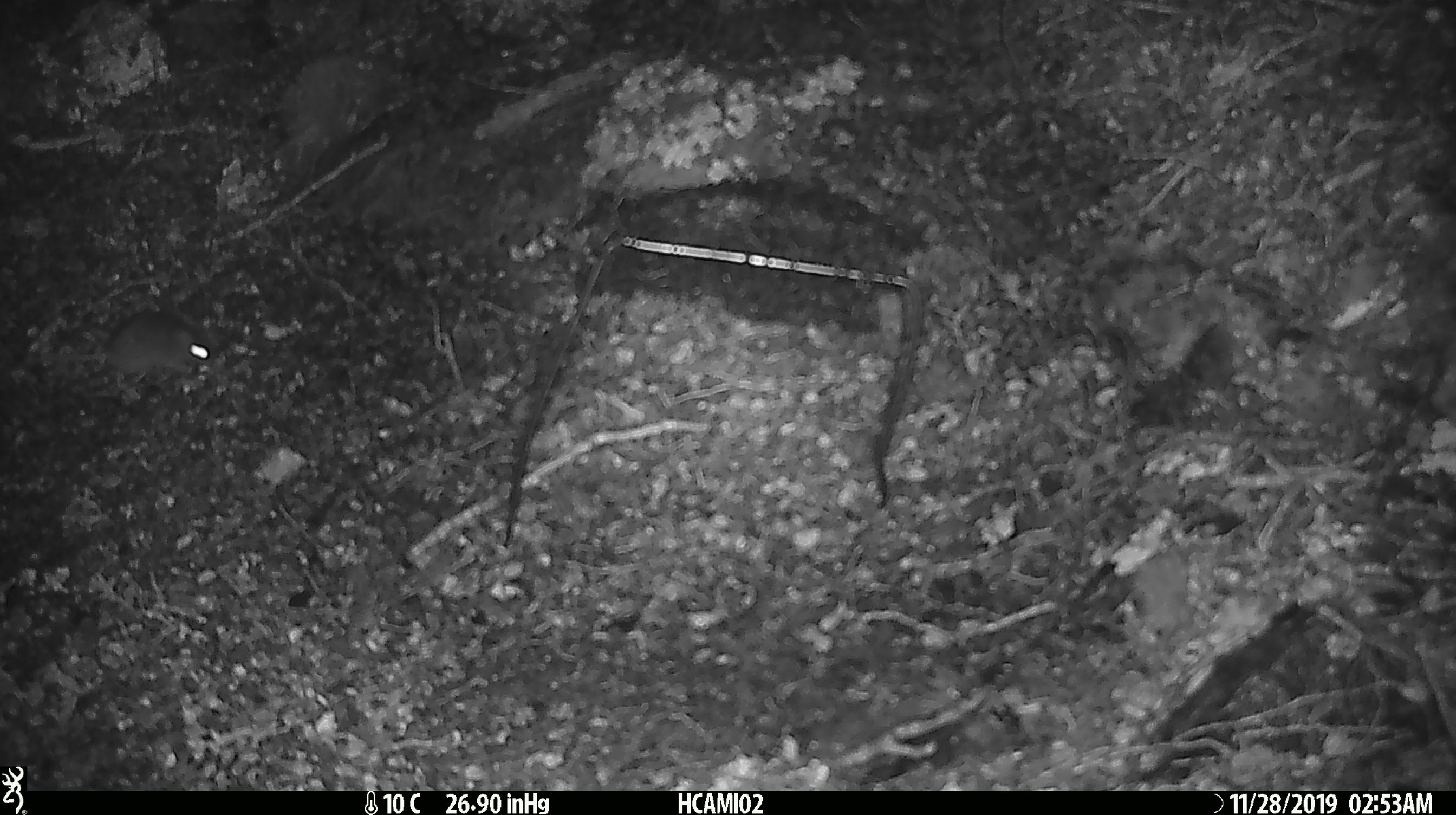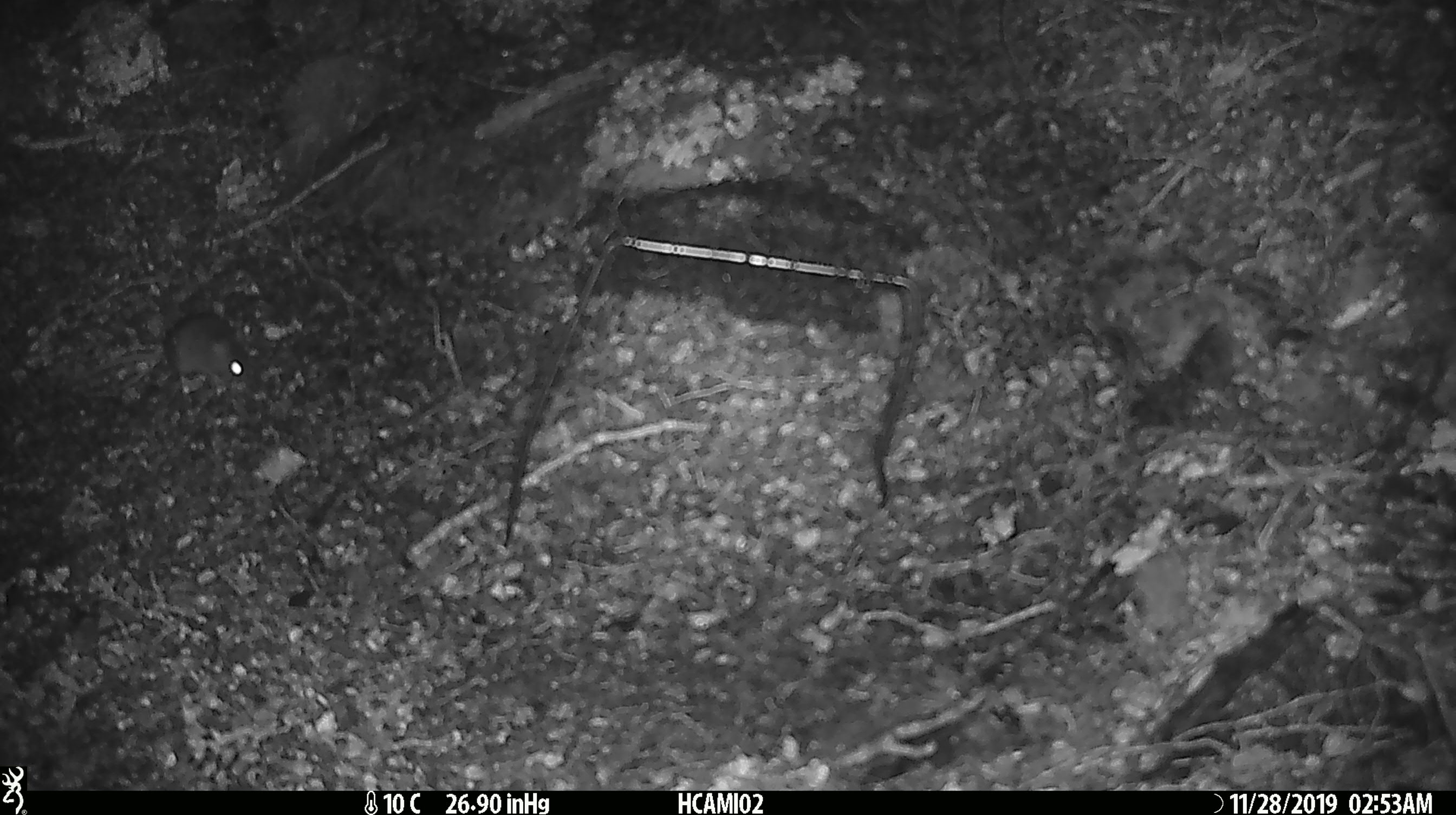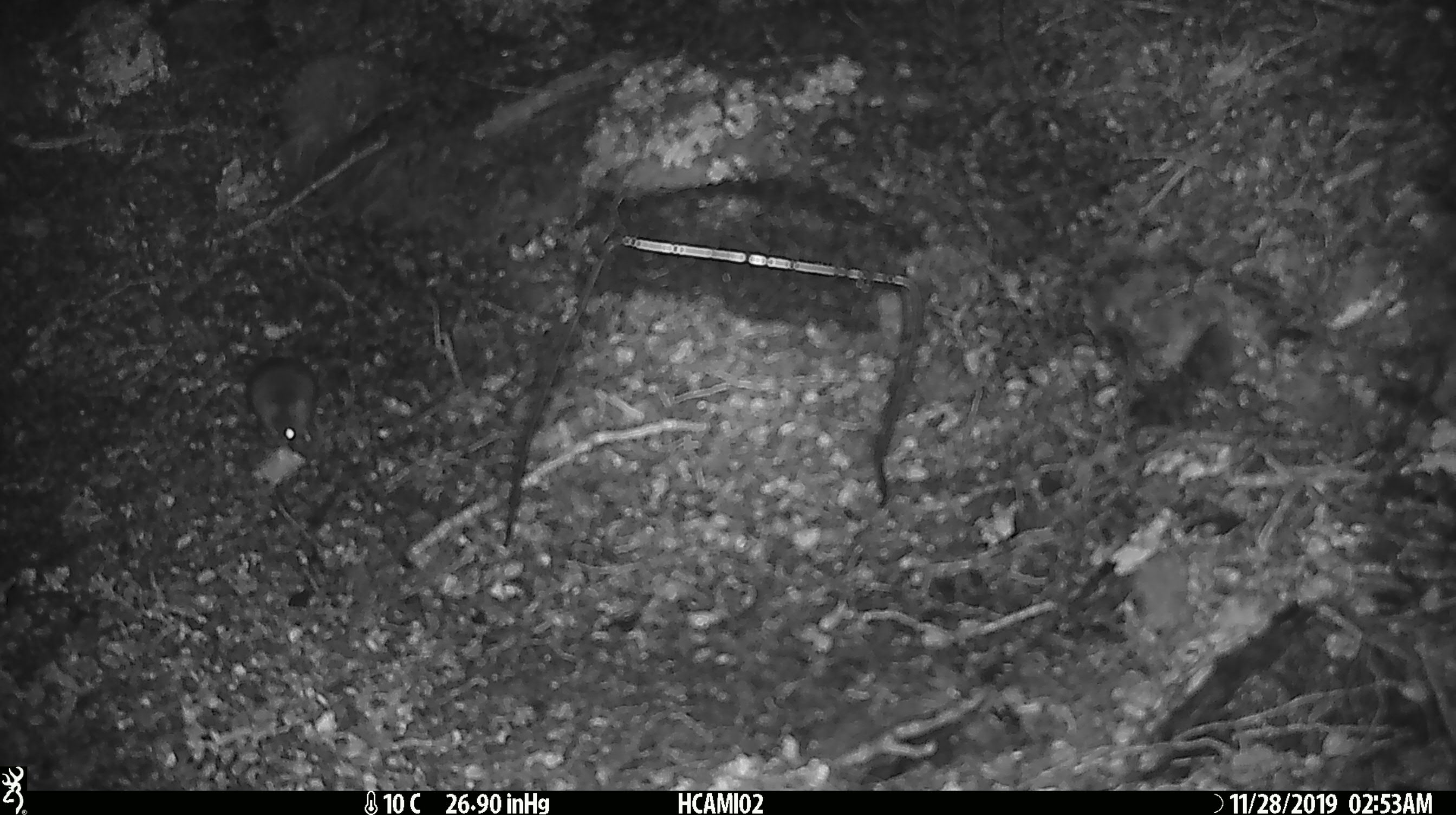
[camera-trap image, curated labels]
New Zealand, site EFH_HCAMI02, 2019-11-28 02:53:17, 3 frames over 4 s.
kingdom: Animalia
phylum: Chordata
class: Mammalia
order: Rodentia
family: Muridae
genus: Mus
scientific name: Mus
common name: mouse